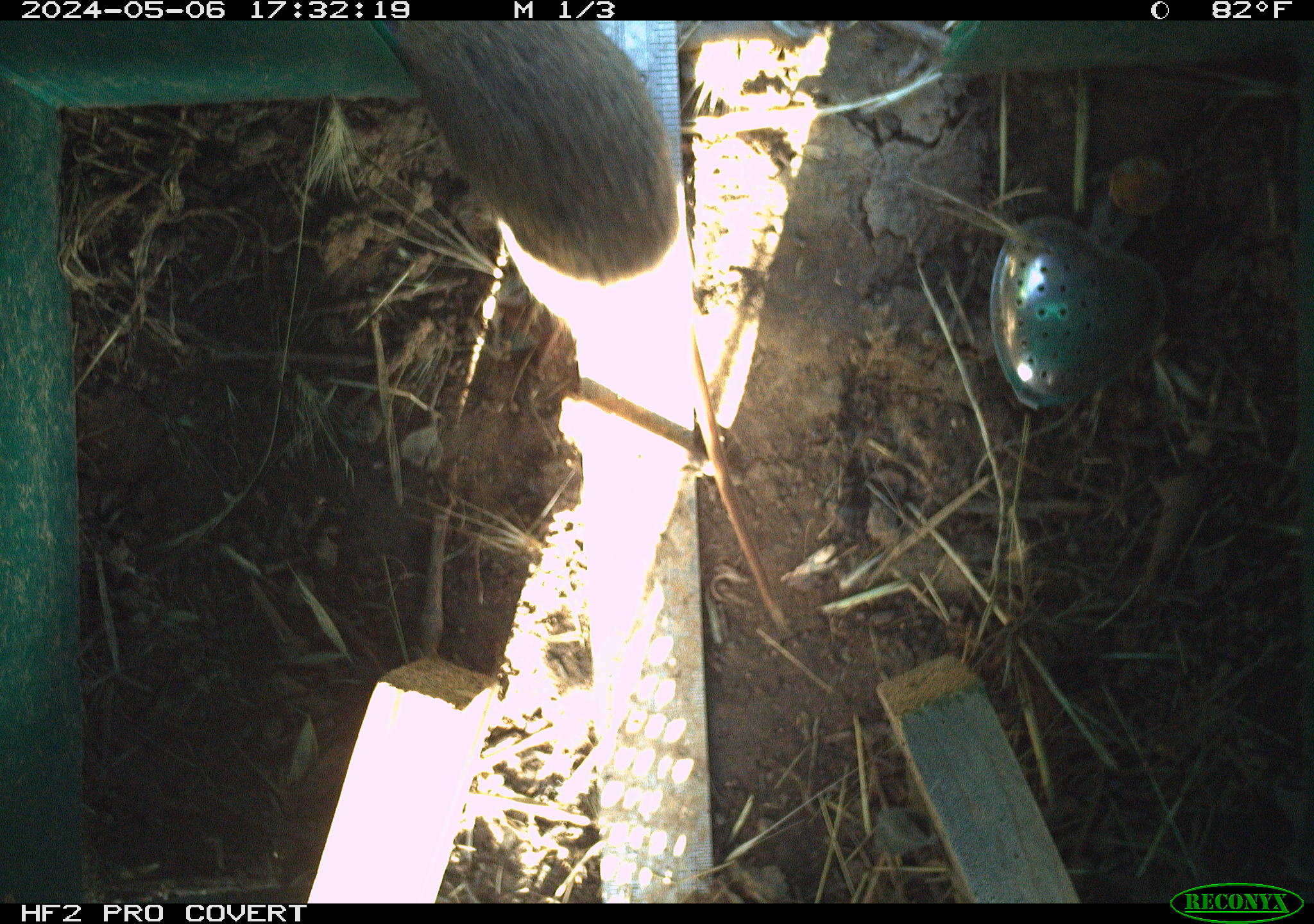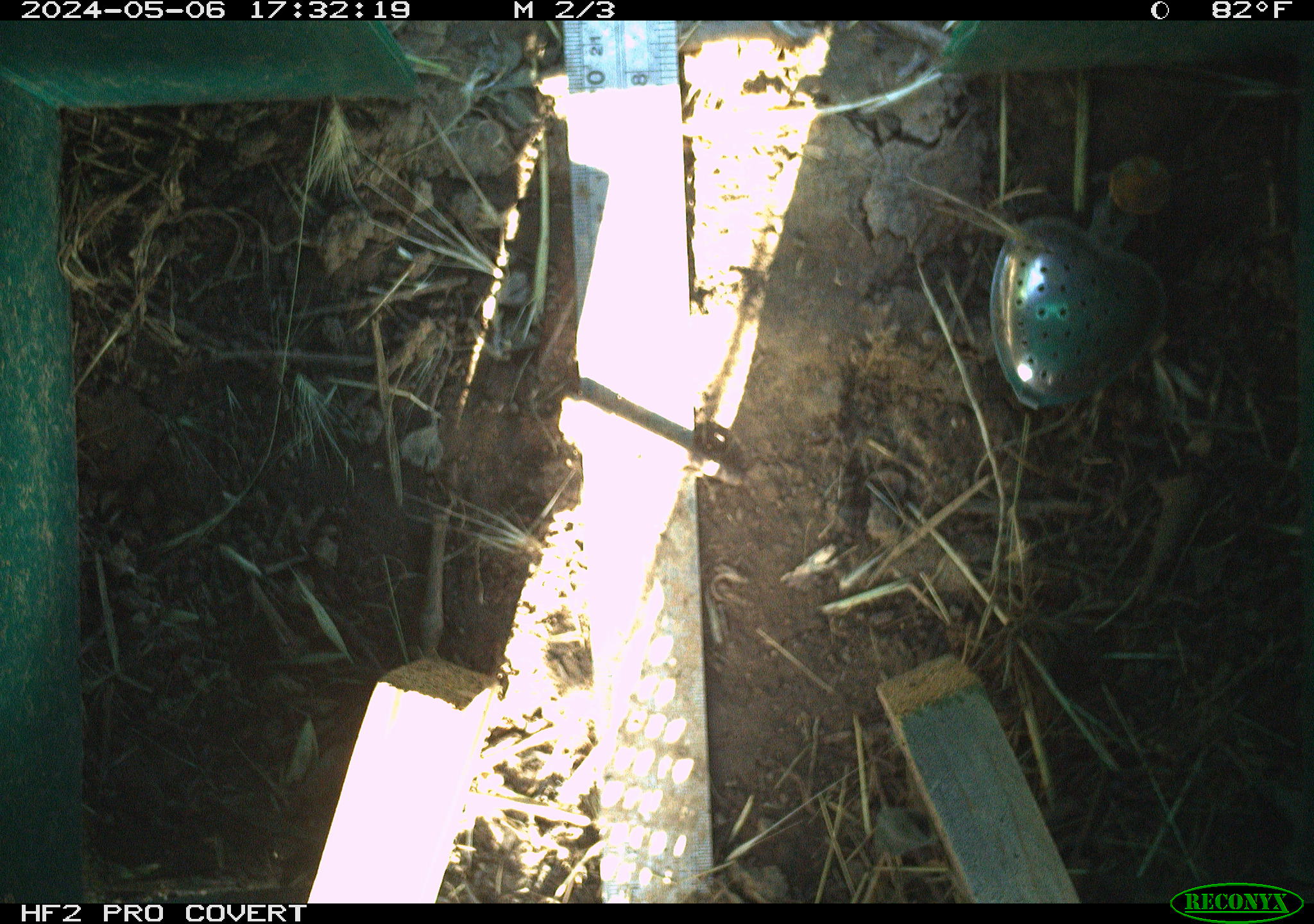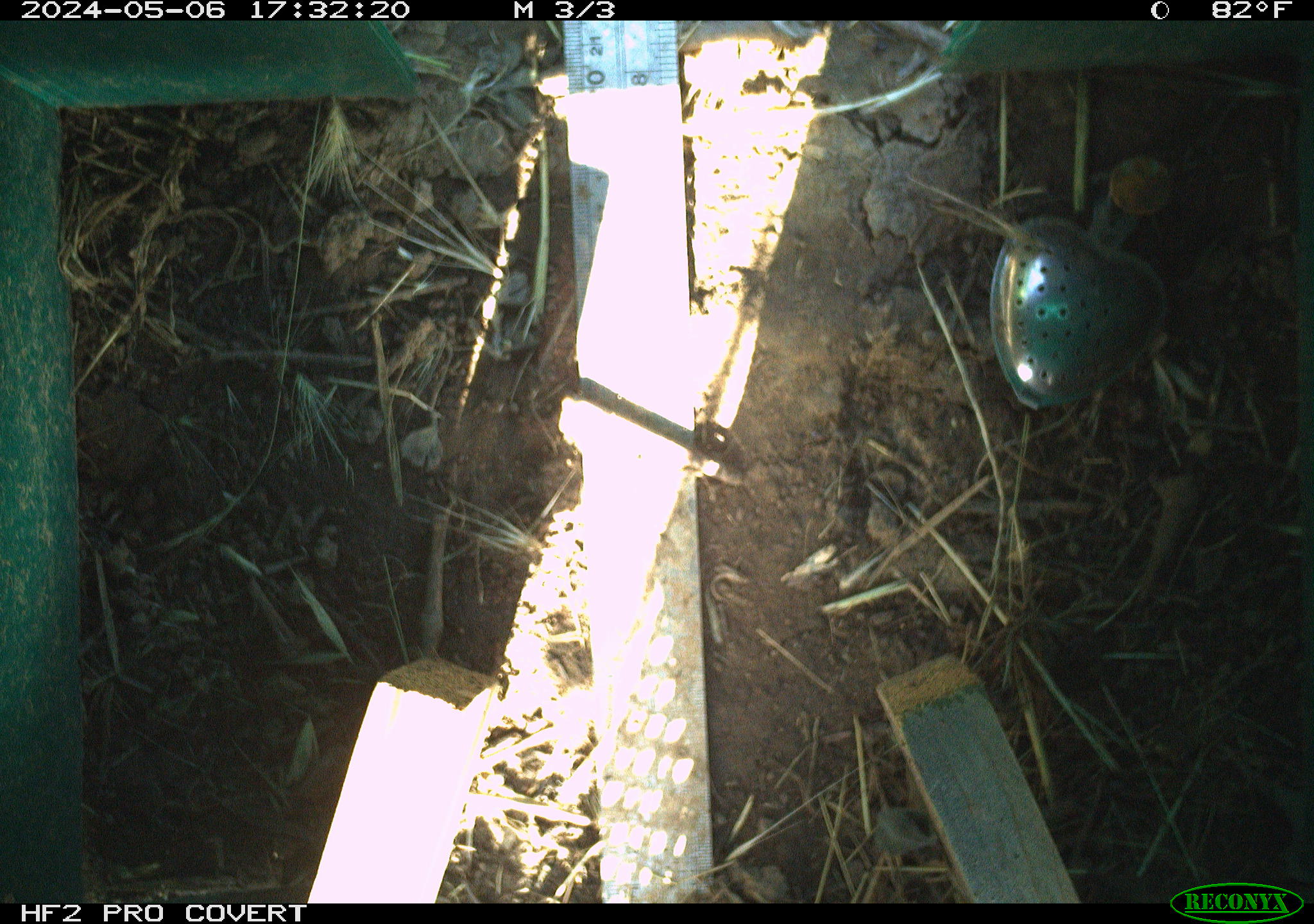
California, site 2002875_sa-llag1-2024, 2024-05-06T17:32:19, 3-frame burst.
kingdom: Animalia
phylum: Chordata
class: Mammalia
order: Rodentia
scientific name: Rodentia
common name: rodent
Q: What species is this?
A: Rodent (Rodentia).